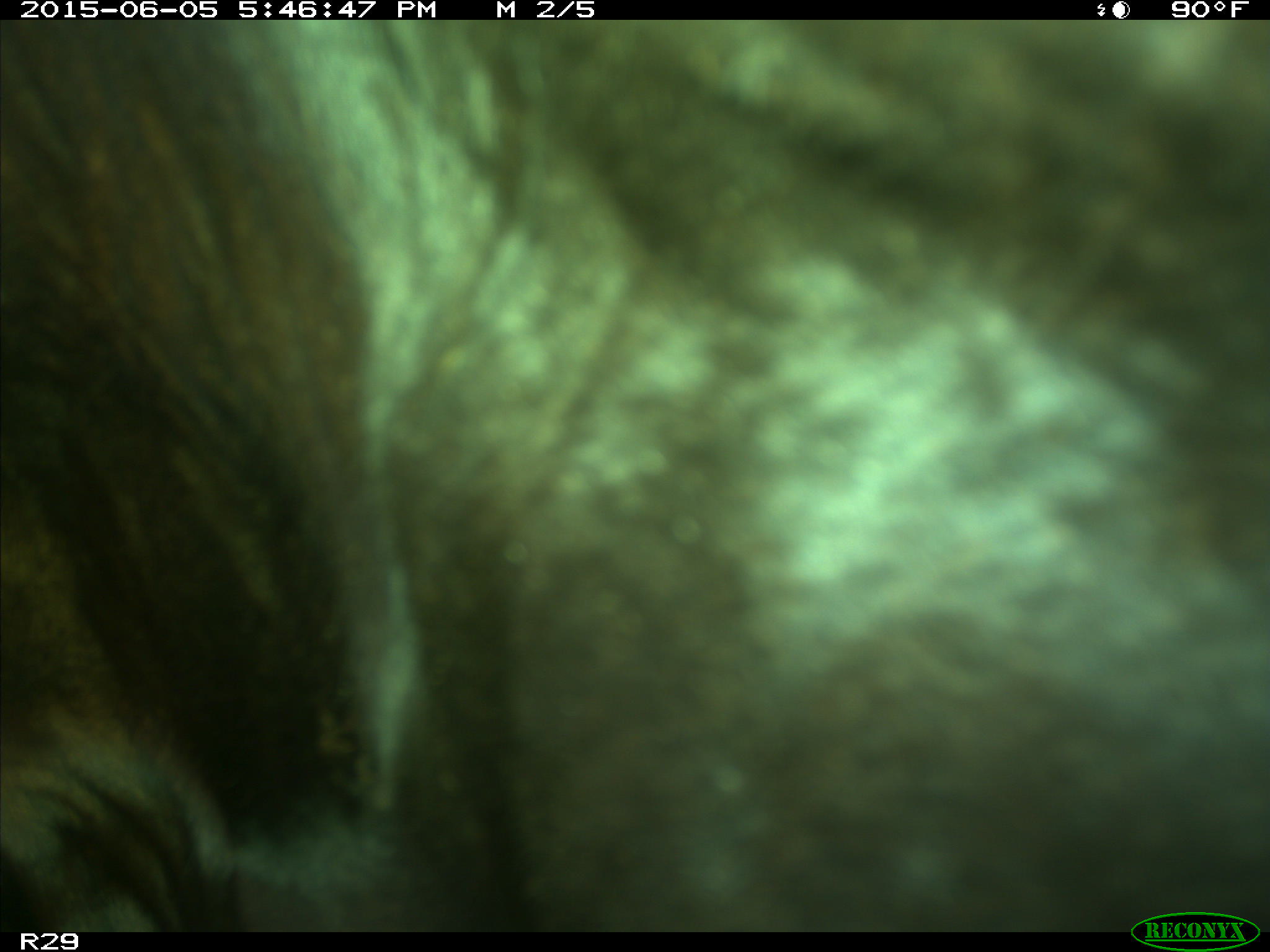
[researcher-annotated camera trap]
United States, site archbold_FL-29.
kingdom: Animalia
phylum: Chordata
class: Mammalia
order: Artiodactyla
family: Bovidae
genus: Bos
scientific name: Bos taurus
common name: domestic cow